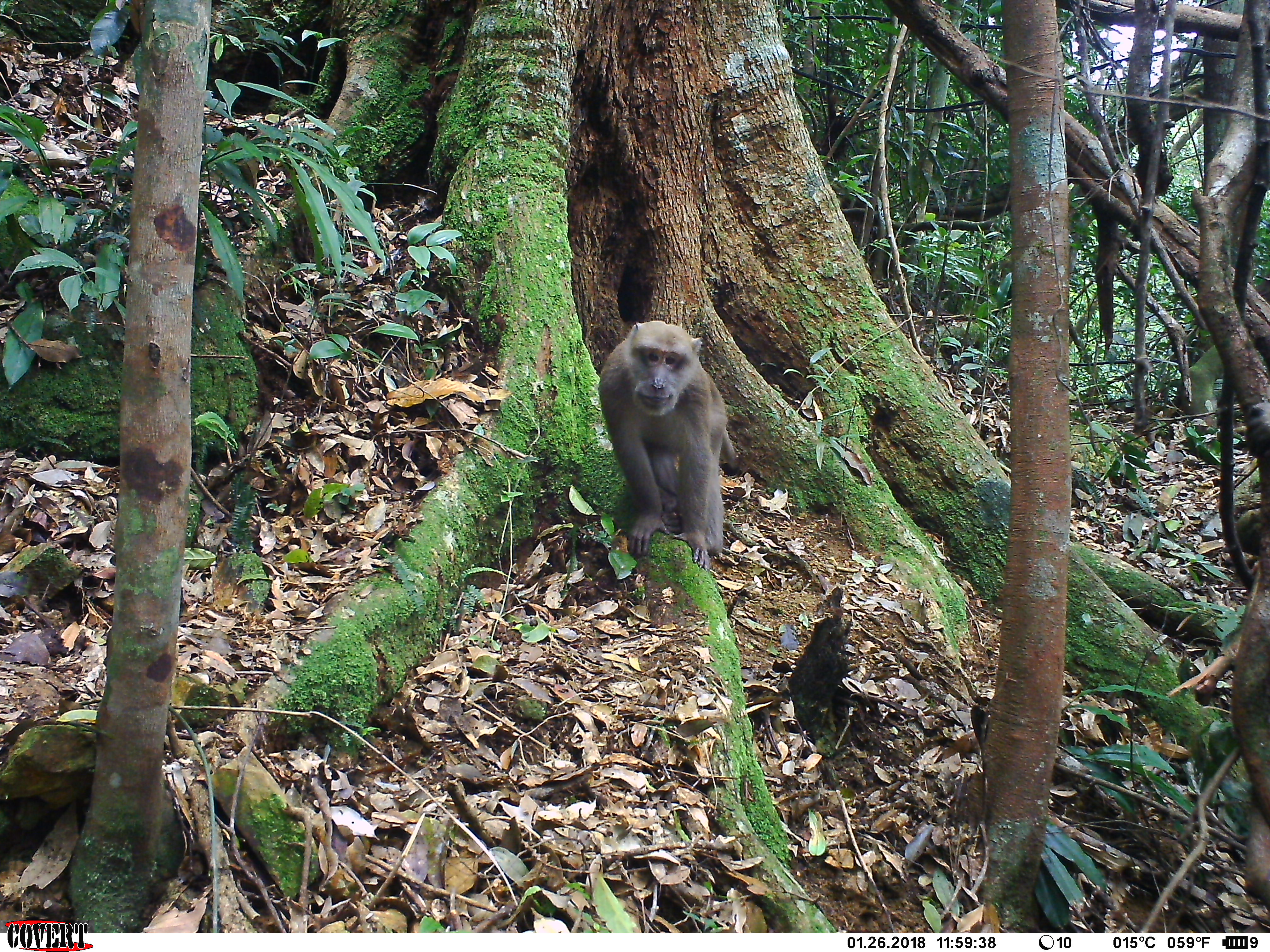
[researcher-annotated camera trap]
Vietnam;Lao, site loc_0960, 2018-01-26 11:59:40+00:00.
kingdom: Animalia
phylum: Chordata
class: Mammalia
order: Primates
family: Cercopithecidae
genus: Macaca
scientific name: Macaca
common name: macaque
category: macaque not stump tailed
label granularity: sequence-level